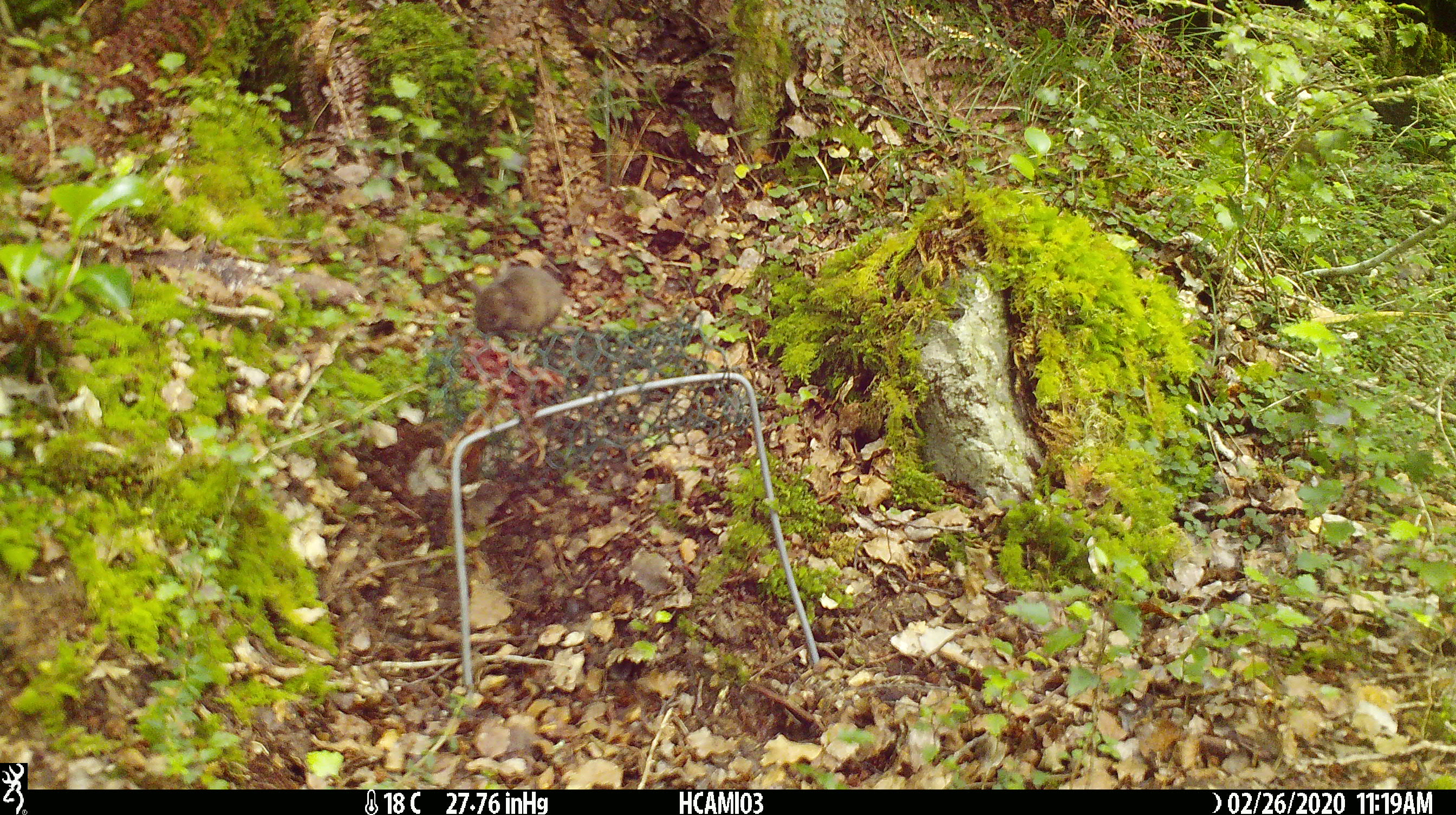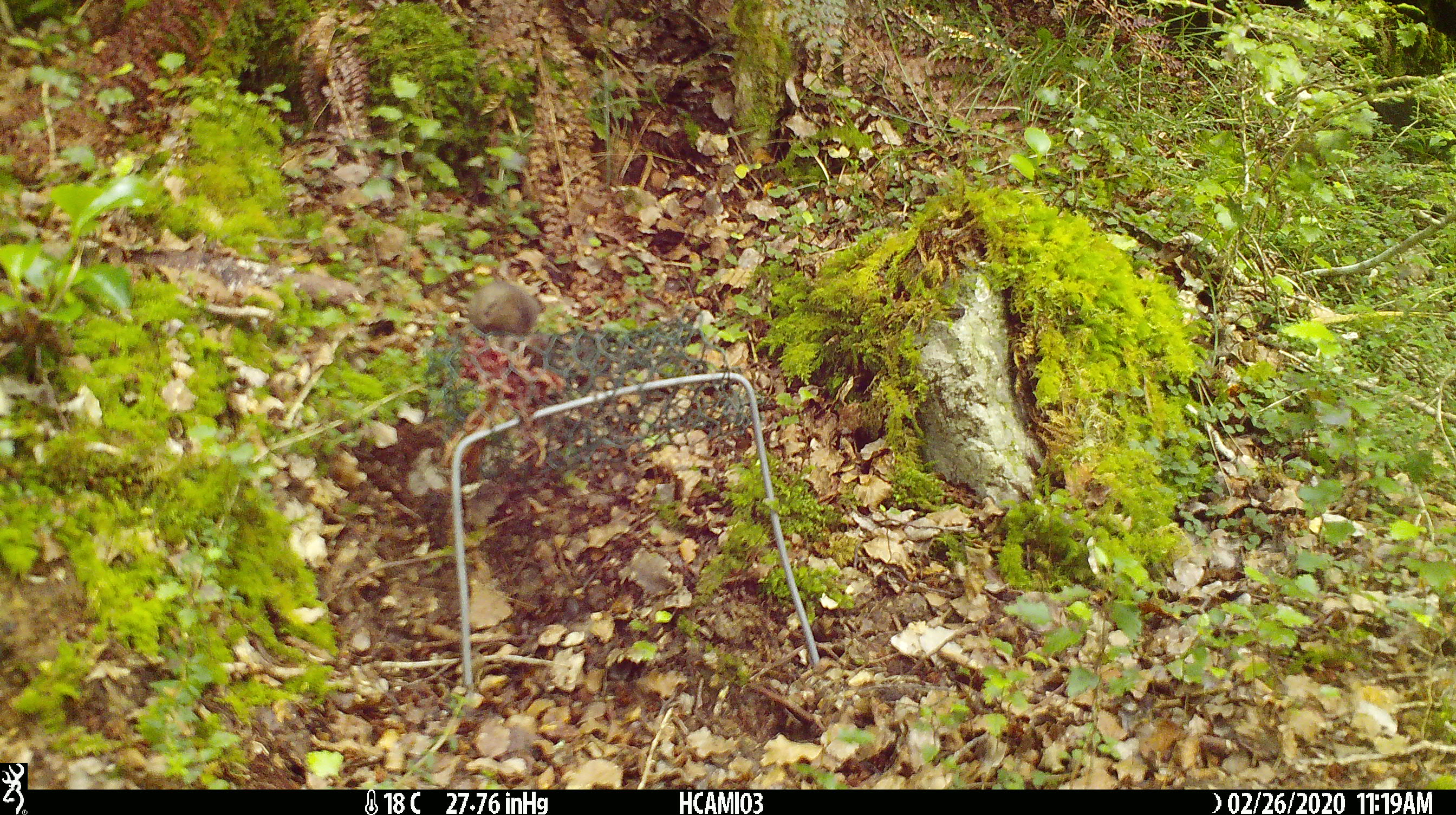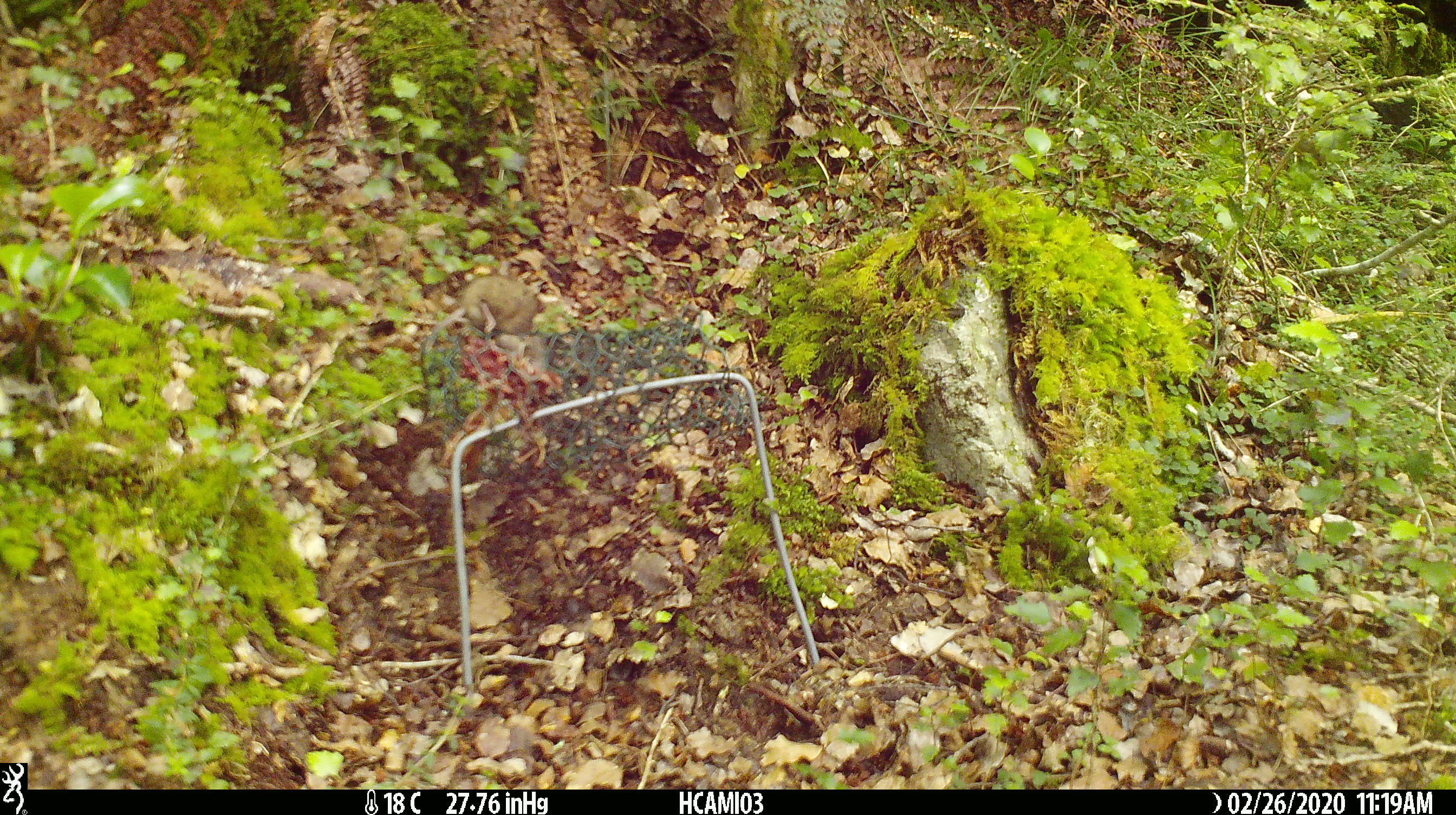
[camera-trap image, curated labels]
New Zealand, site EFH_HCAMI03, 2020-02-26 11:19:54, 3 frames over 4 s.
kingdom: Animalia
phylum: Chordata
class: Mammalia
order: Rodentia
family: Muridae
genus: Mus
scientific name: Mus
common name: mouse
Mouse (Mus).